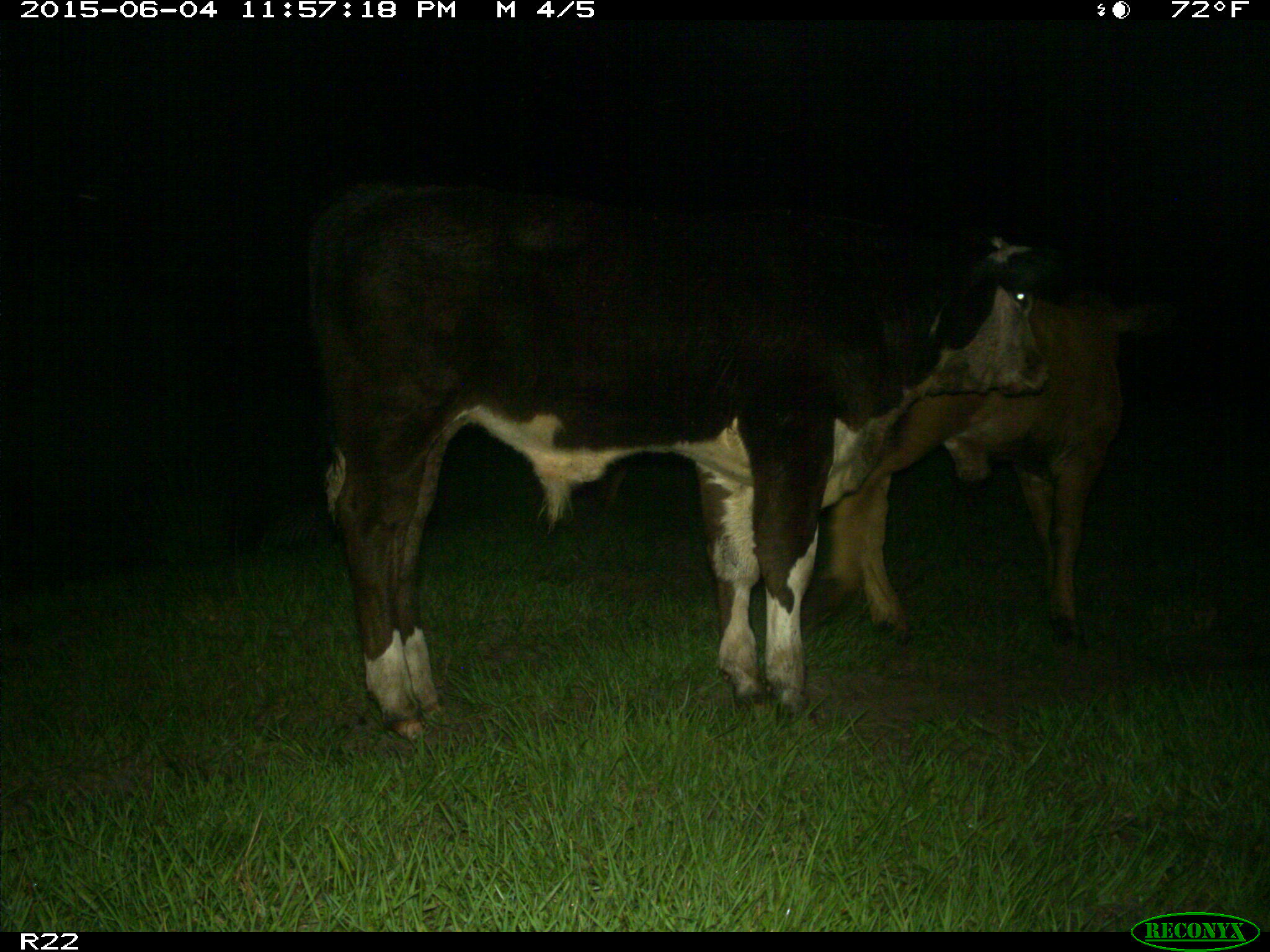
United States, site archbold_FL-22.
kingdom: Animalia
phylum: Chordata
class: Mammalia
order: Artiodactyla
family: Bovidae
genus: Bos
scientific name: Bos taurus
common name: domestic cow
Bos taurus (domestic cow).